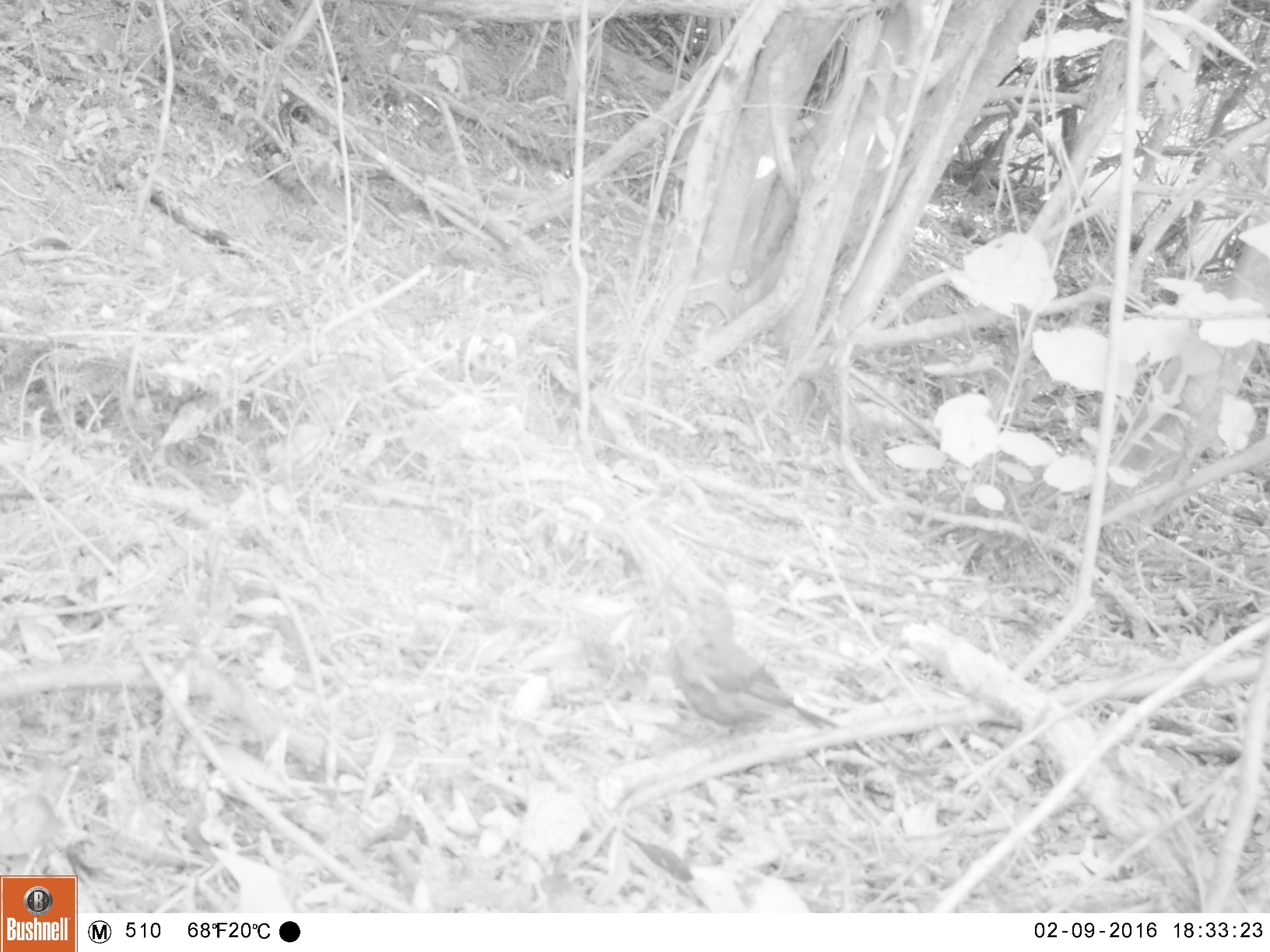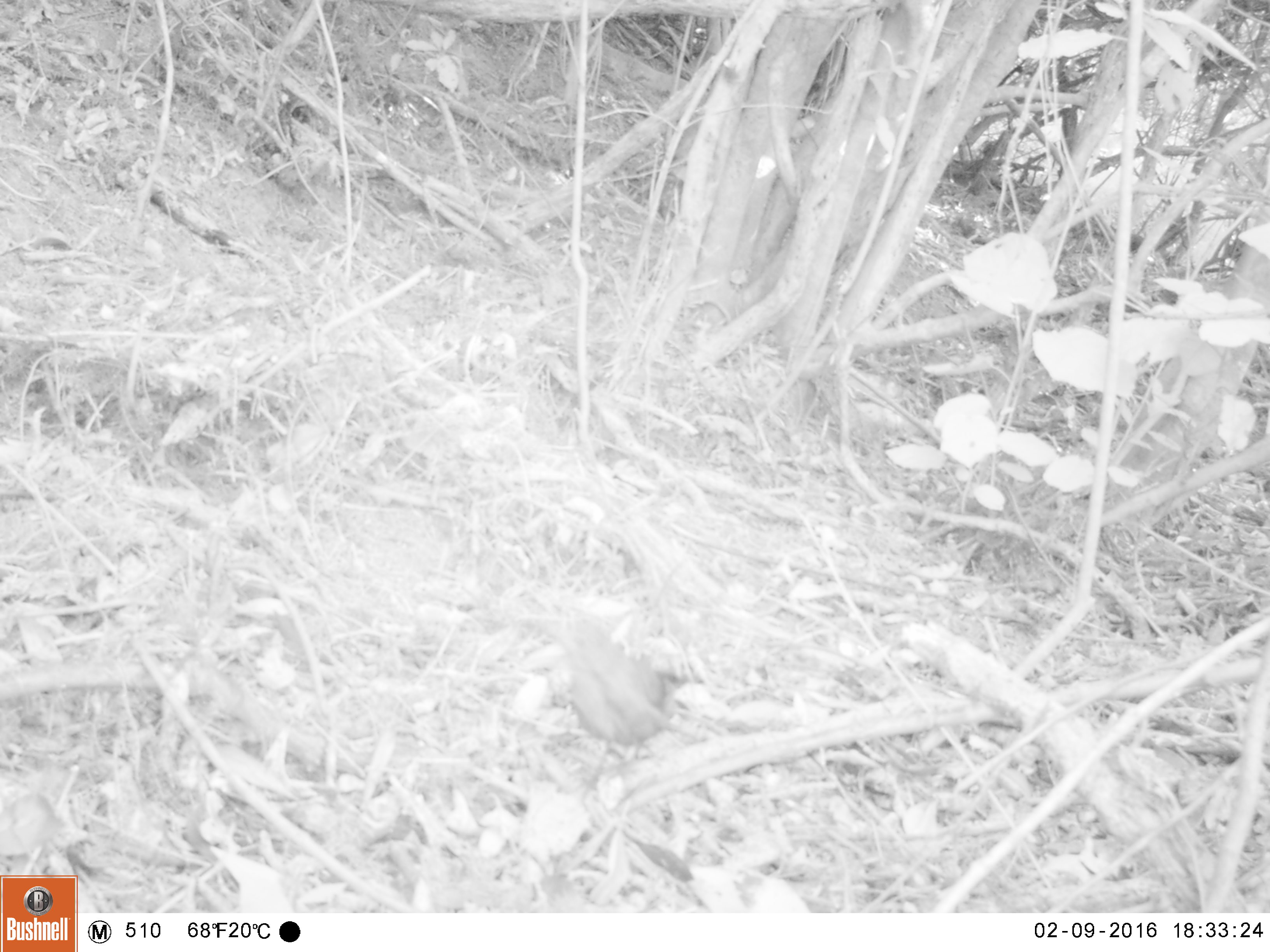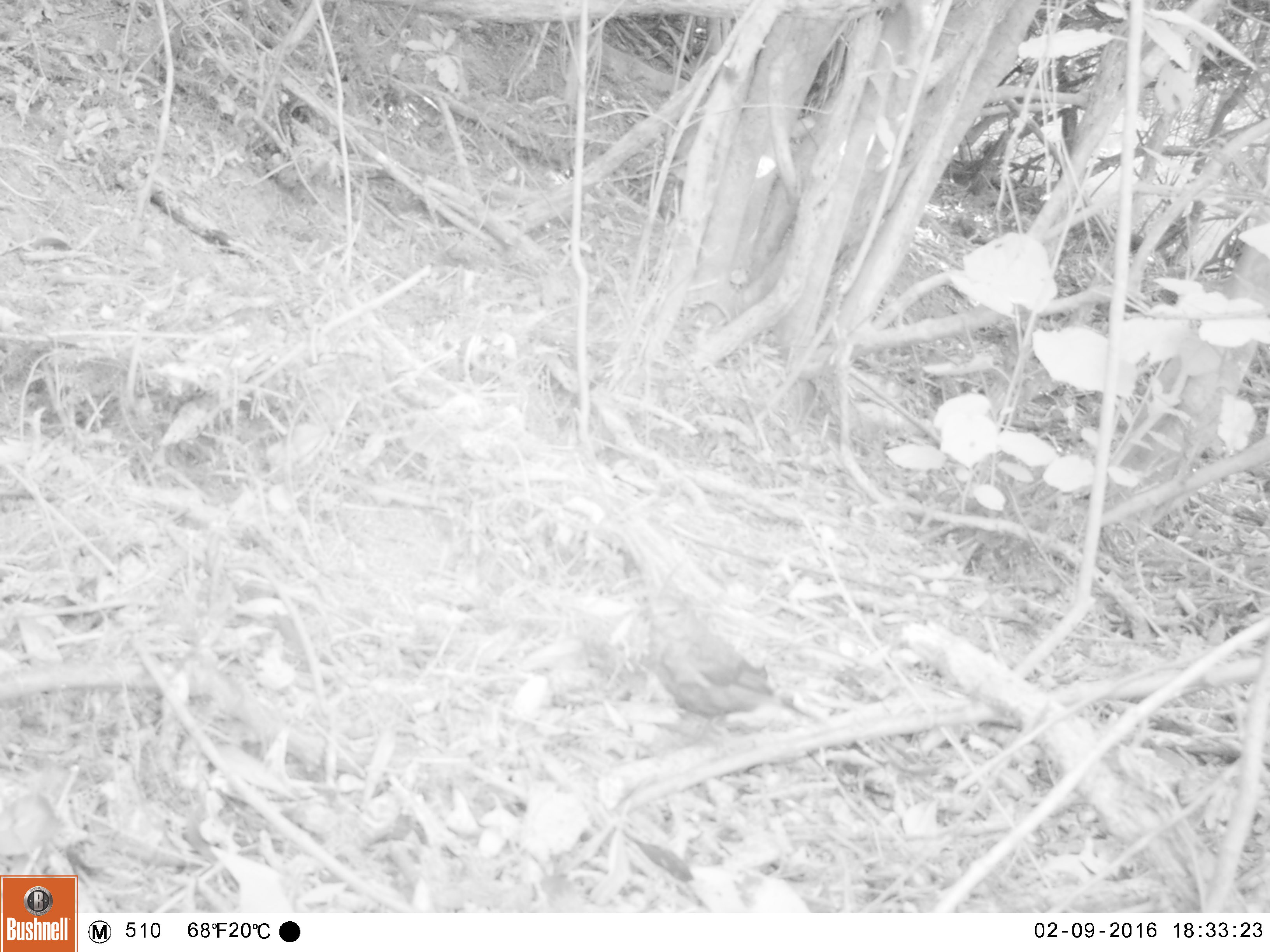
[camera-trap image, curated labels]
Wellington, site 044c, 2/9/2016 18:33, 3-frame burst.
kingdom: Animalia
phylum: Chordata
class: Aves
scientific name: Aves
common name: bird